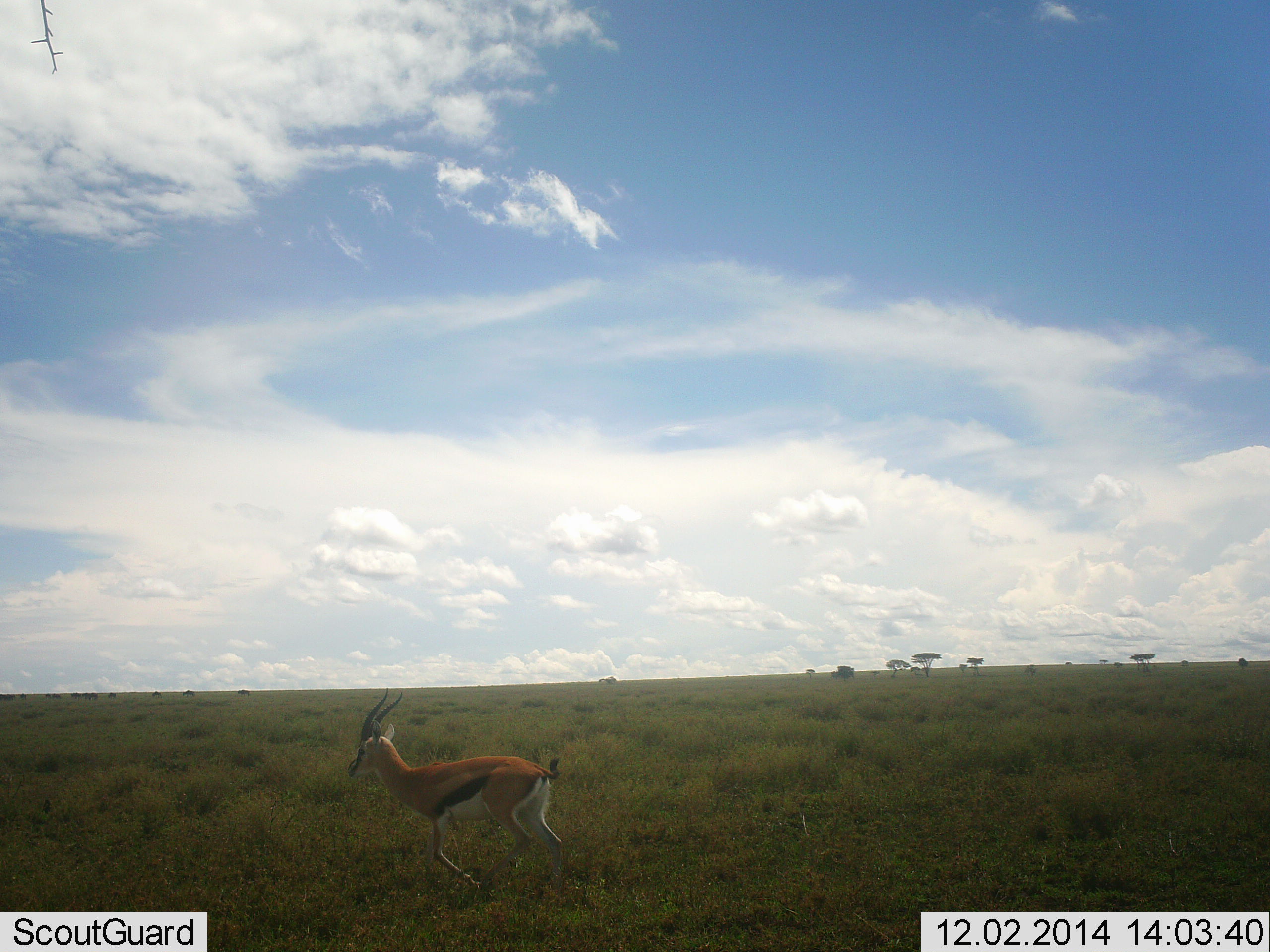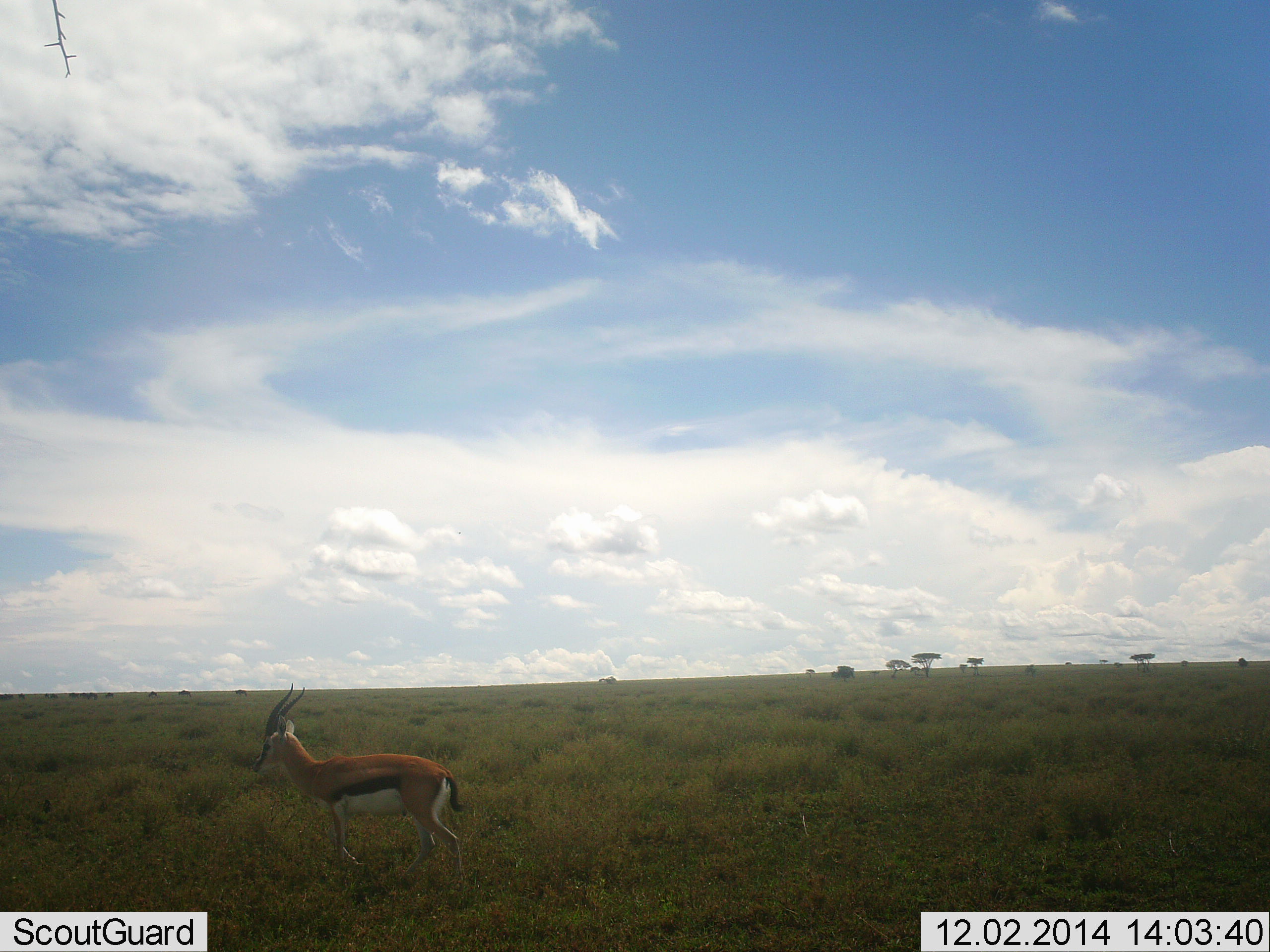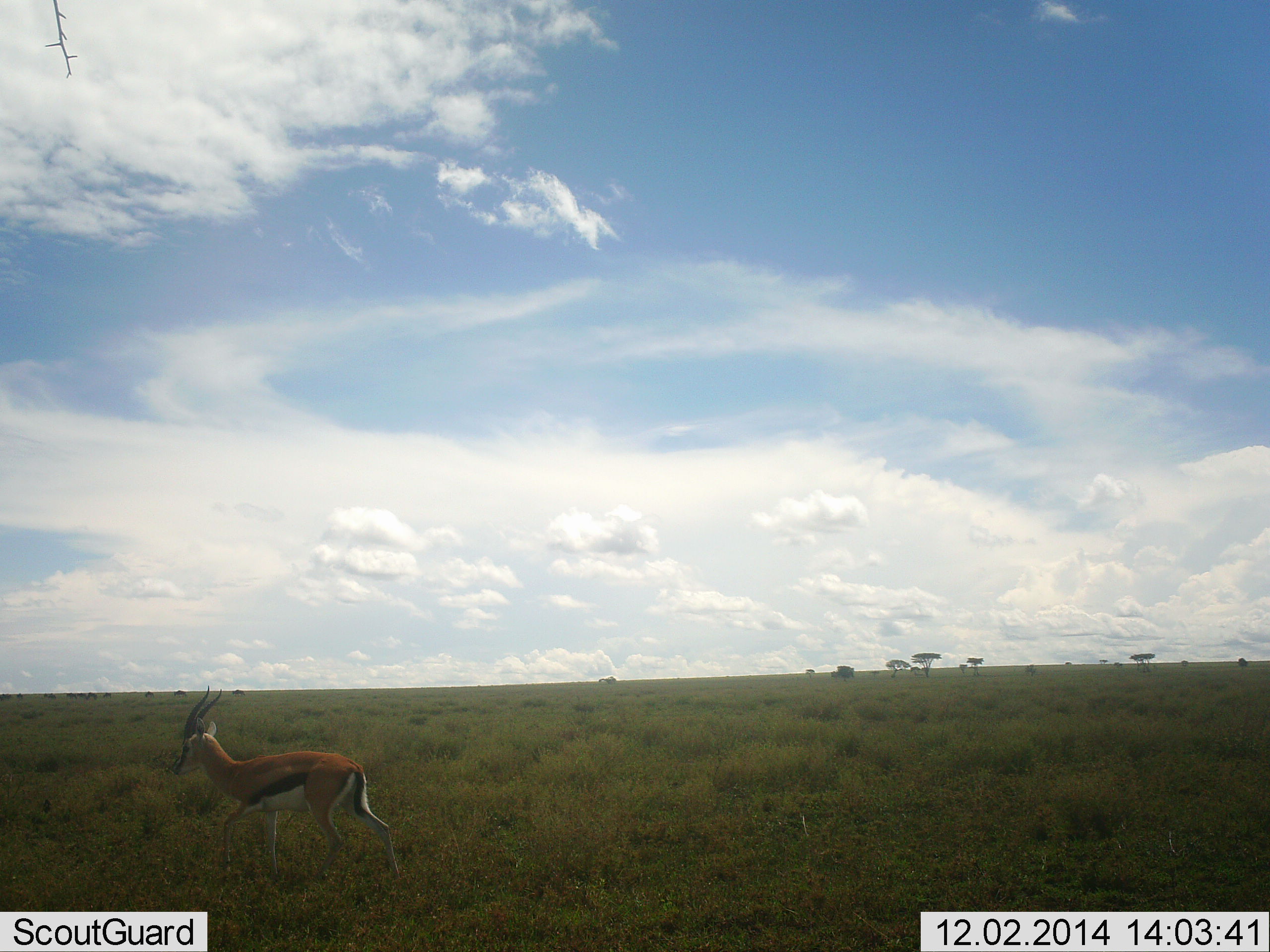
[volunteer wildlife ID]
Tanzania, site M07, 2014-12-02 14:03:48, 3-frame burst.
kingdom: Animalia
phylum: Chordata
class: Mammalia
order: Artiodactyla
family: Bovidae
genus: Eudorcas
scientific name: Eudorcas thomsonii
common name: thomson's gazelle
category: gazellethomsons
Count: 1.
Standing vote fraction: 8%.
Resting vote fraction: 0%.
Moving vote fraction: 92%.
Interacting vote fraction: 0%.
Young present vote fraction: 0%.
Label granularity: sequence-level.